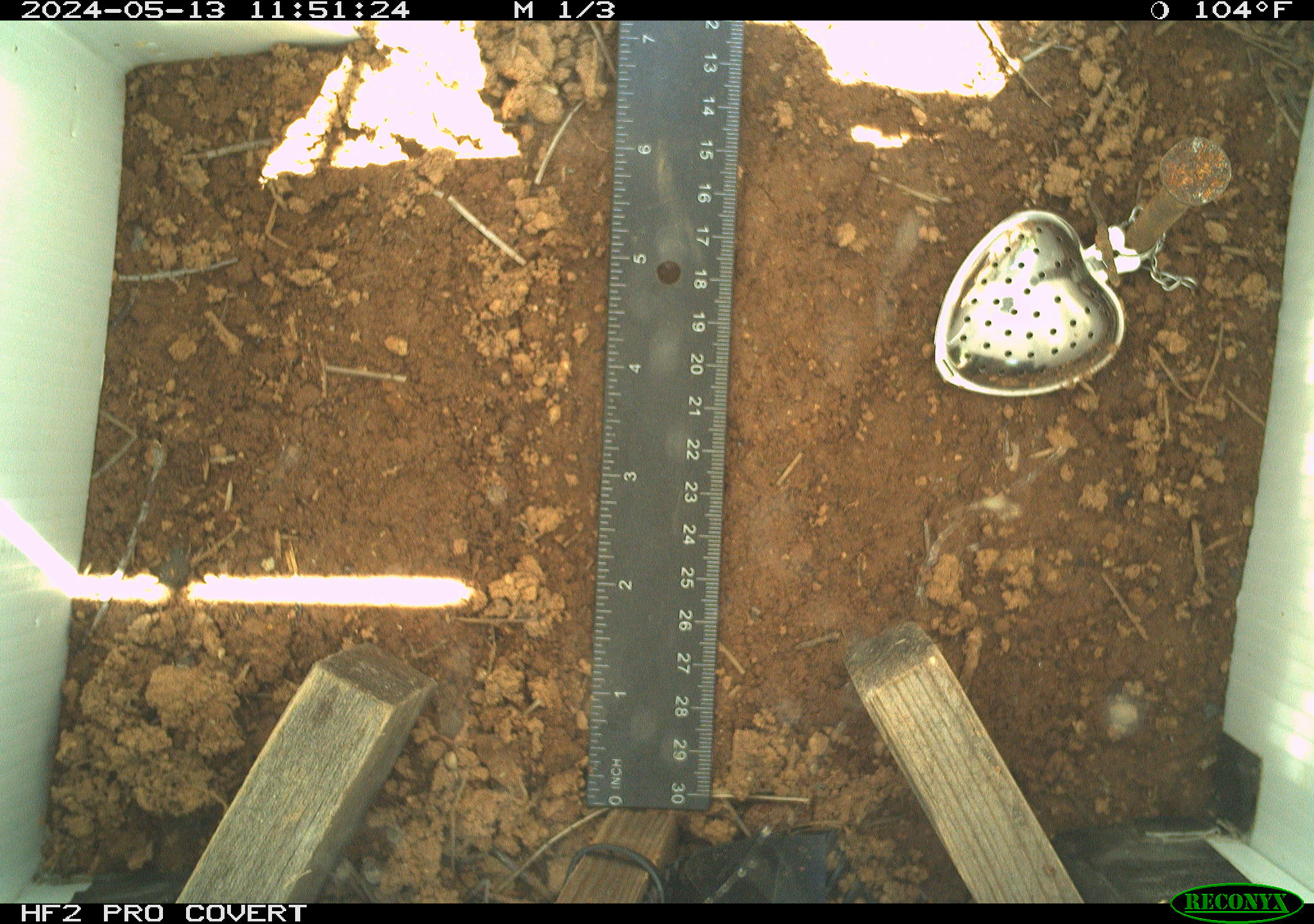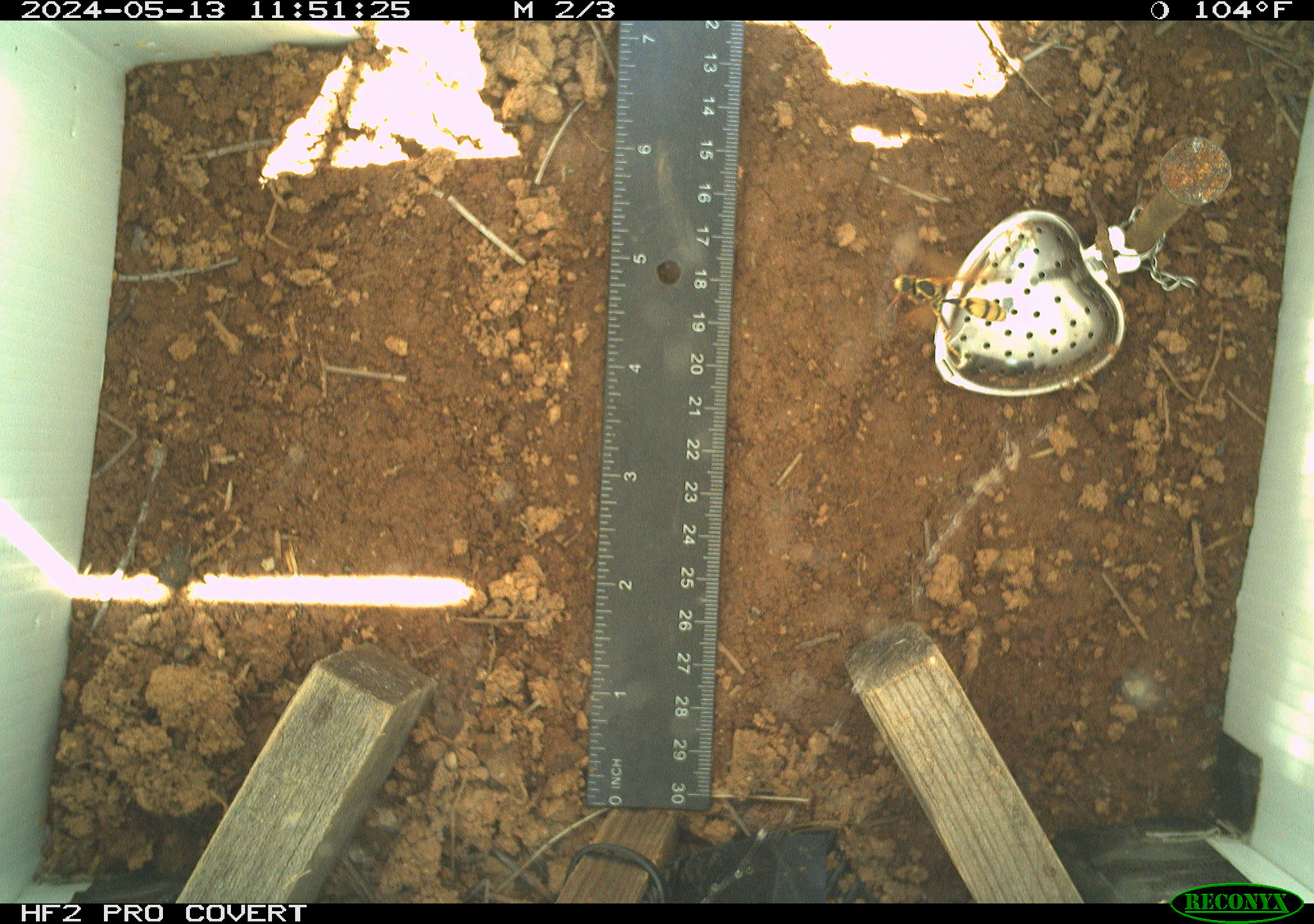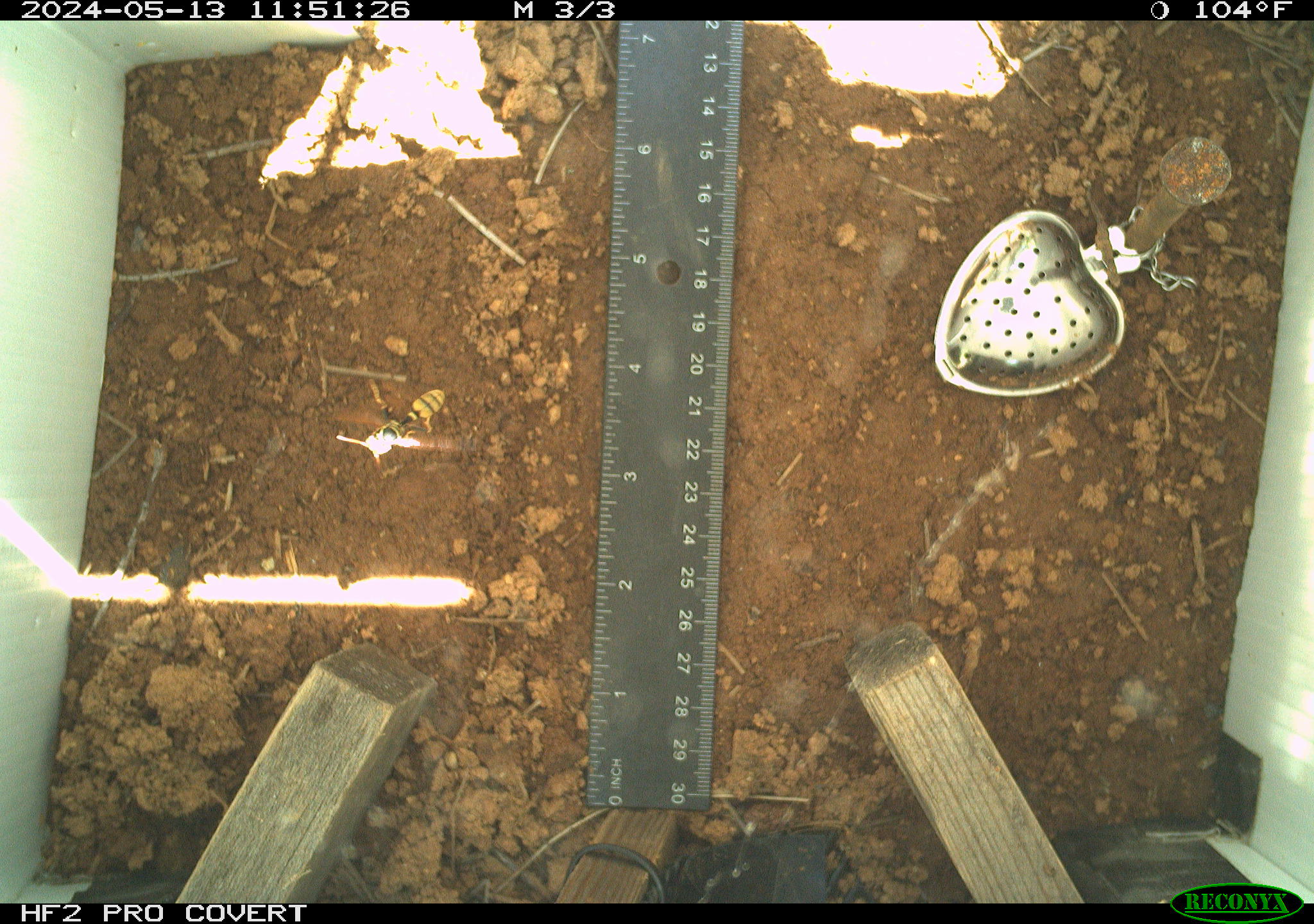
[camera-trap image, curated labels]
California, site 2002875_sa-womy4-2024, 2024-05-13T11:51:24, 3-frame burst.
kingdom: Animalia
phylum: Arthropoda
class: Insecta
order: Hymenoptera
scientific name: Hymenoptera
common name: ants, bees, wasps, and sawflies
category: hymenoptera order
Hymenoptera order (ants, bees, wasps, and sawflies) (Hymenoptera).